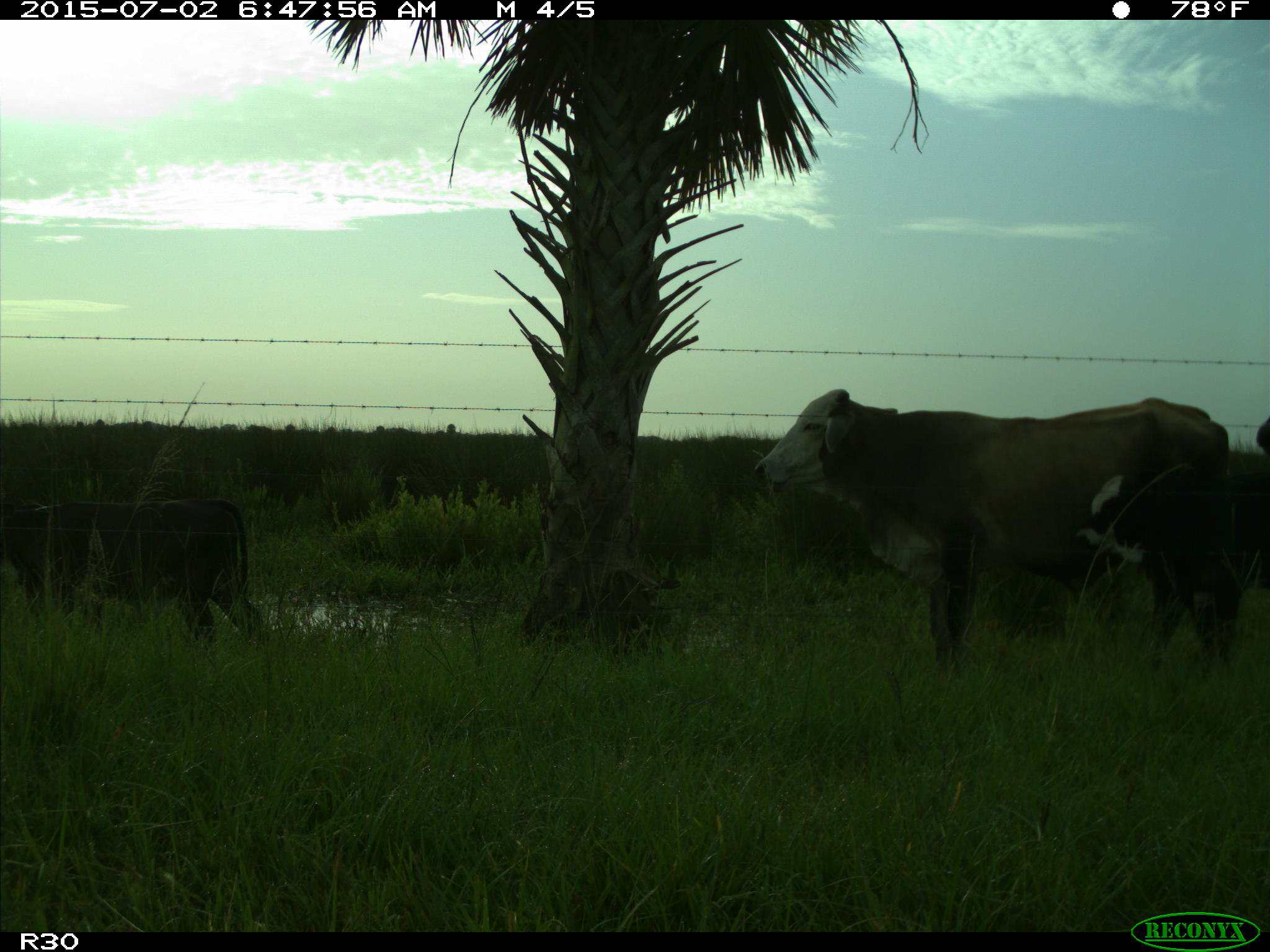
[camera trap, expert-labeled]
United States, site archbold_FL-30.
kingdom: Animalia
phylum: Chordata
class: Mammalia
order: Artiodactyla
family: Bovidae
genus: Bos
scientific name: Bos taurus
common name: domestic cow